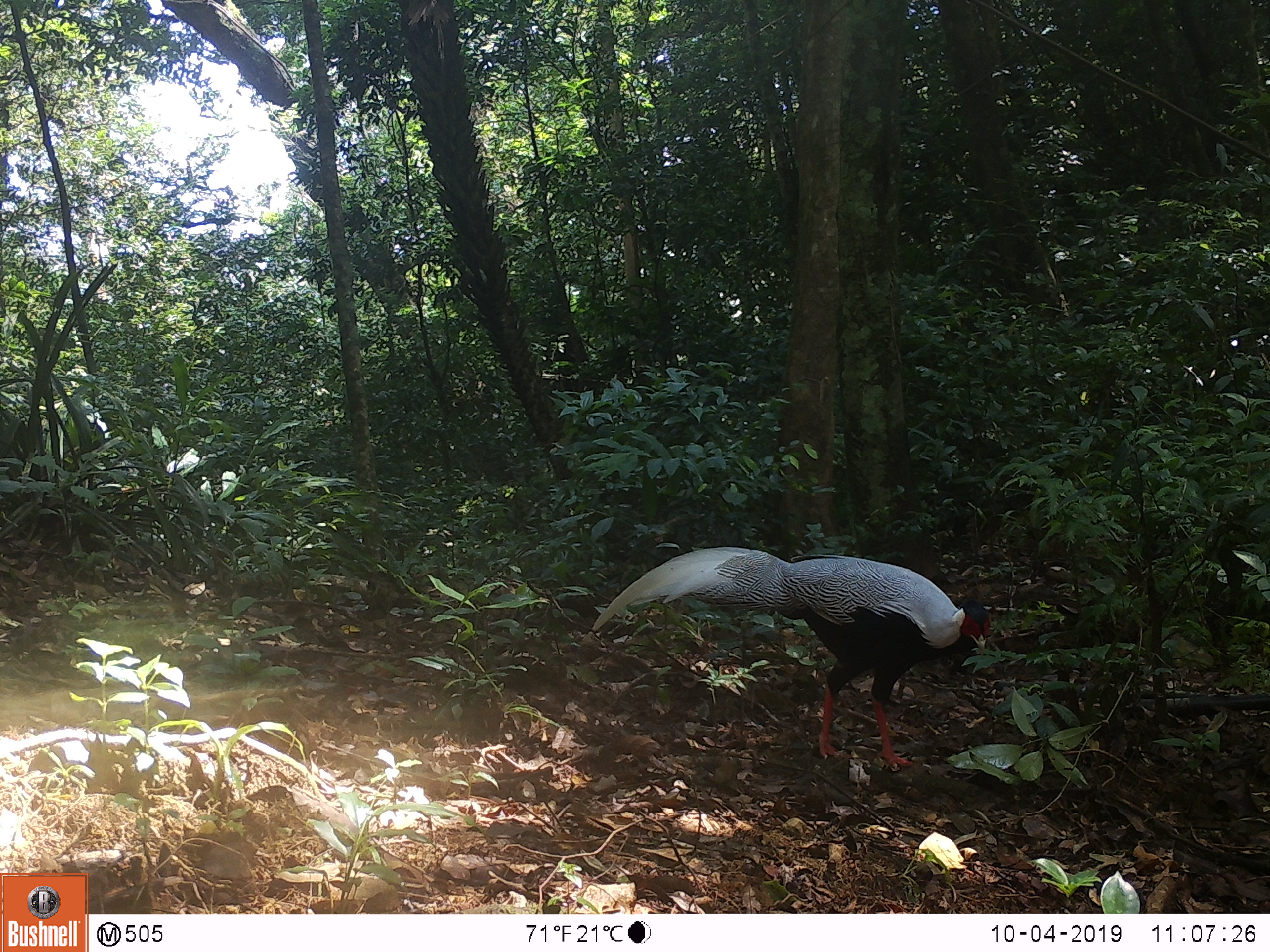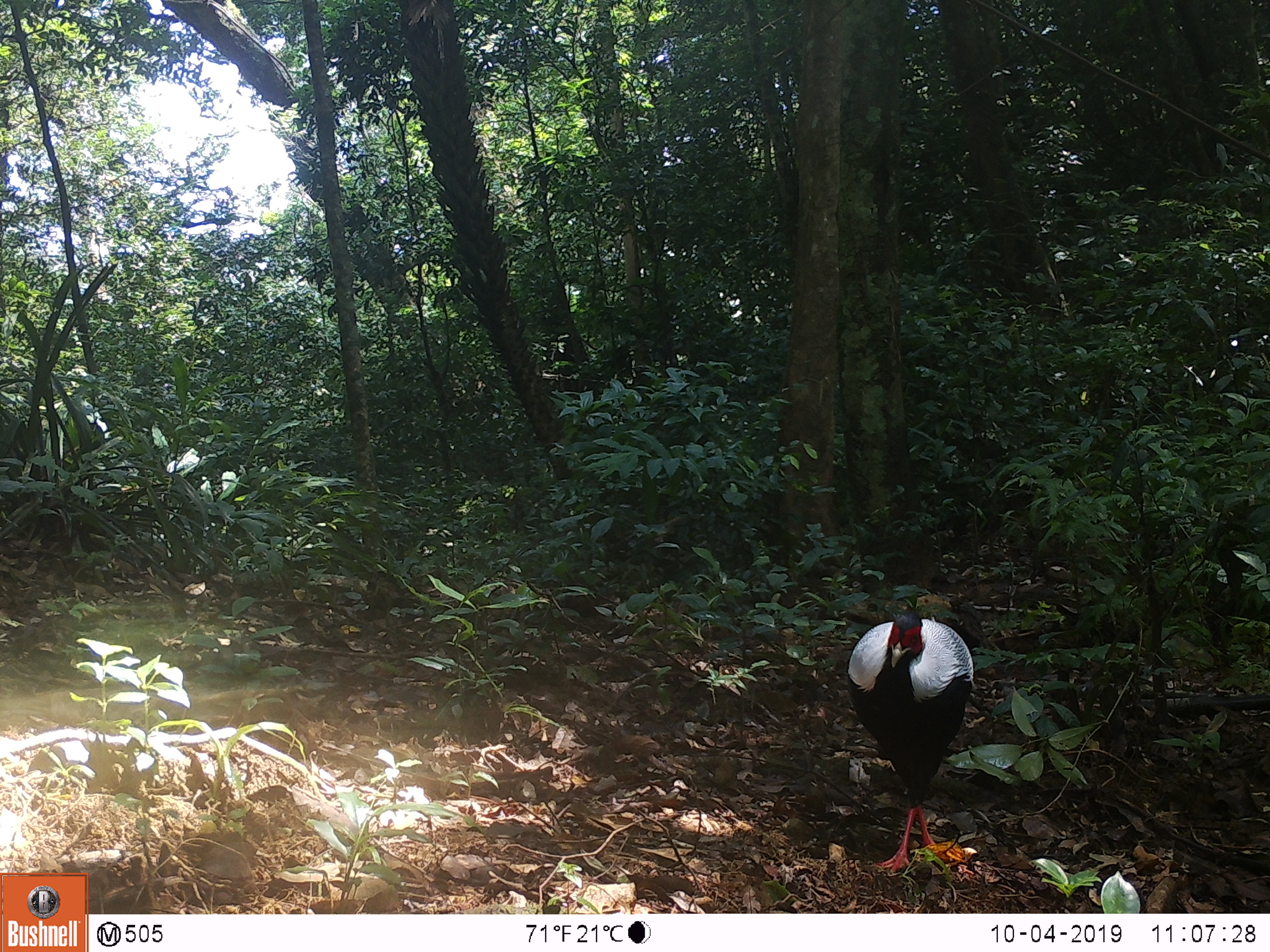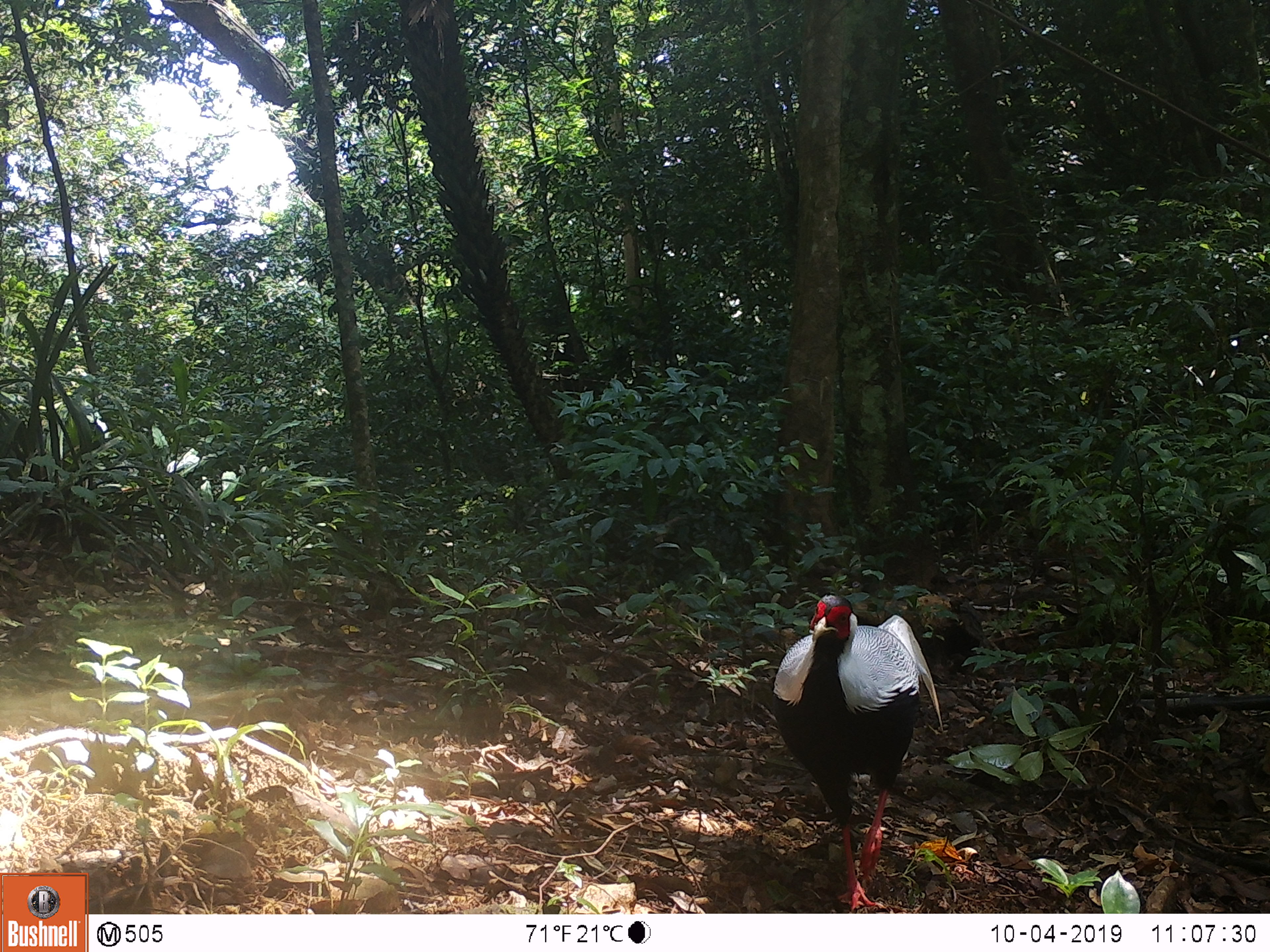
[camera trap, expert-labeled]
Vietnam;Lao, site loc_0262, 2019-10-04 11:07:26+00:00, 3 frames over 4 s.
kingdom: Animalia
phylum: Chordata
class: Aves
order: Galliformes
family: Phasianidae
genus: Lophura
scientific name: Lophura nycthemera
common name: silver pheasant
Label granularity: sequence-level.